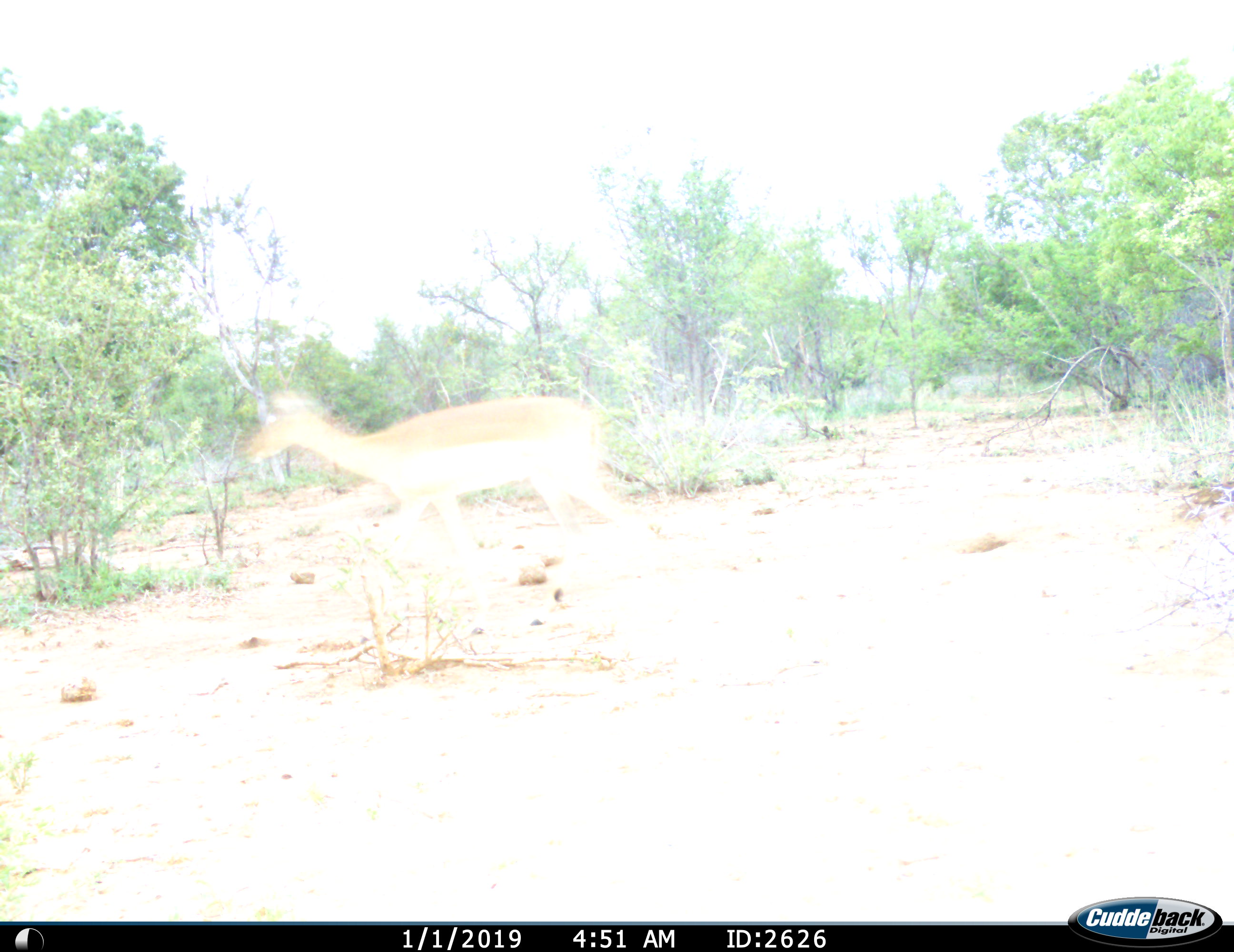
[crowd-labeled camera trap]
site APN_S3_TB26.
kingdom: Animalia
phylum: Chordata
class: Mammalia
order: Artiodactyla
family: Bovidae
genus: Aepyceros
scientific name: Aepyceros melampus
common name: impala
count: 1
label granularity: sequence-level